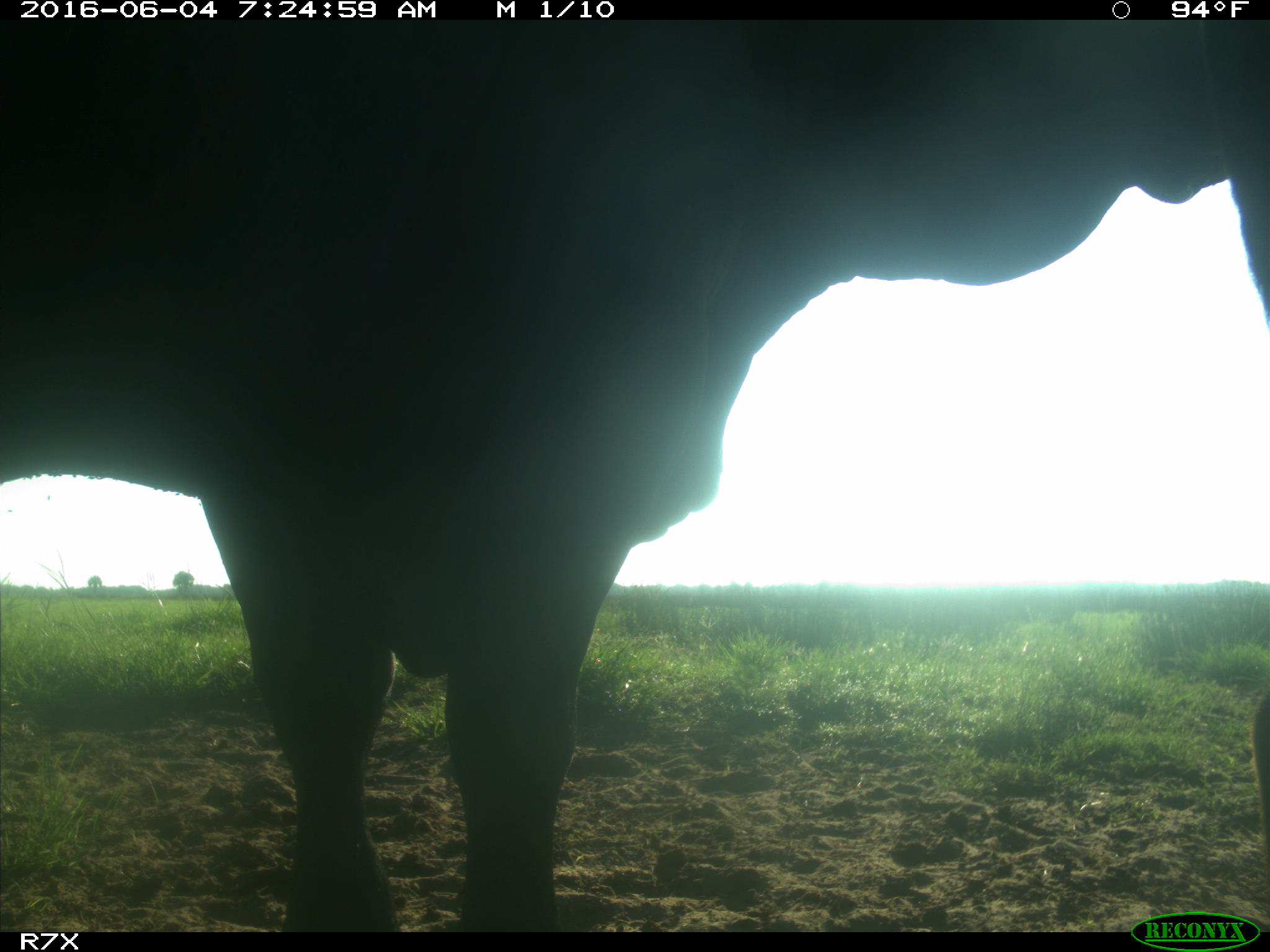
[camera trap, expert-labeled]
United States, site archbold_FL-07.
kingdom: Animalia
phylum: Chordata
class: Mammalia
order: Artiodactyla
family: Bovidae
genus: Bos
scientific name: Bos taurus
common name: domestic cow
Bos taurus (domestic cow).